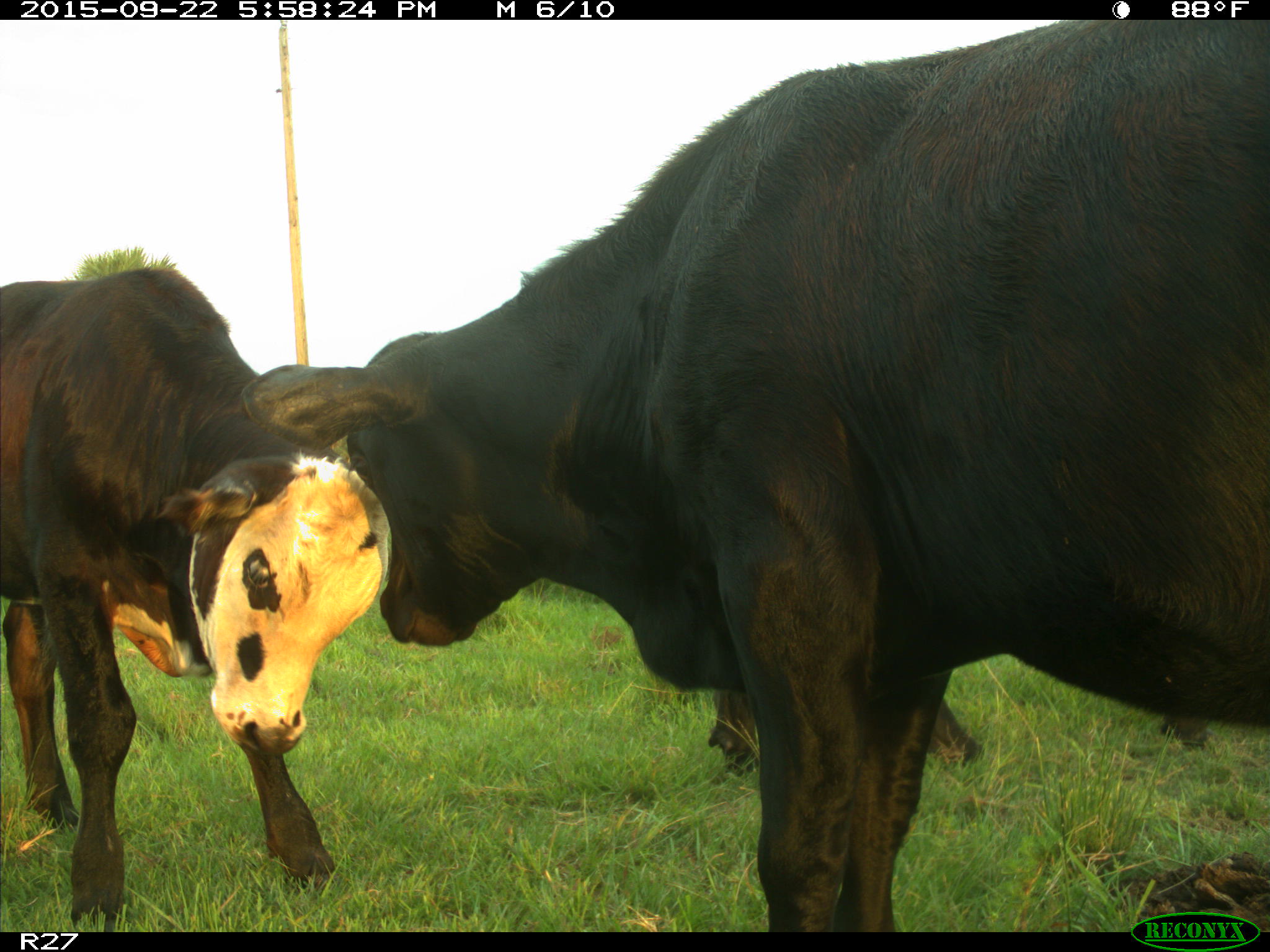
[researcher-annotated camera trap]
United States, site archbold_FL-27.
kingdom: Animalia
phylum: Chordata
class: Mammalia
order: Artiodactyla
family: Bovidae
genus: Bos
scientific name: Bos taurus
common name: domestic cow